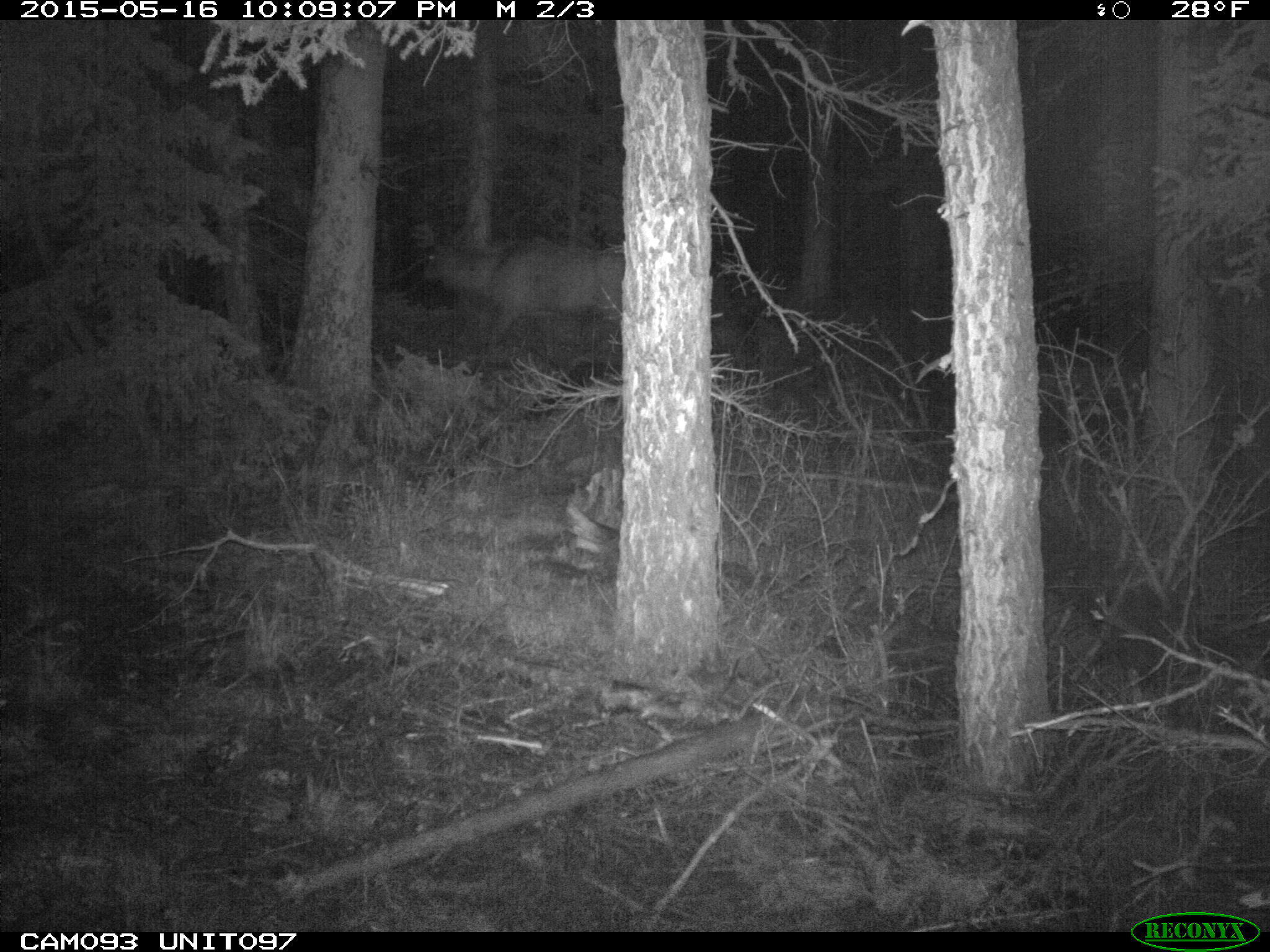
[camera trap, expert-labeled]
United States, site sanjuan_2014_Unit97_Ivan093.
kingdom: Animalia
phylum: Chordata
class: Mammalia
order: Artiodactyla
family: Cervidae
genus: Cervus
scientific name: Cervus elaphus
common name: red deer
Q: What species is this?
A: Cervus elaphus (red deer).